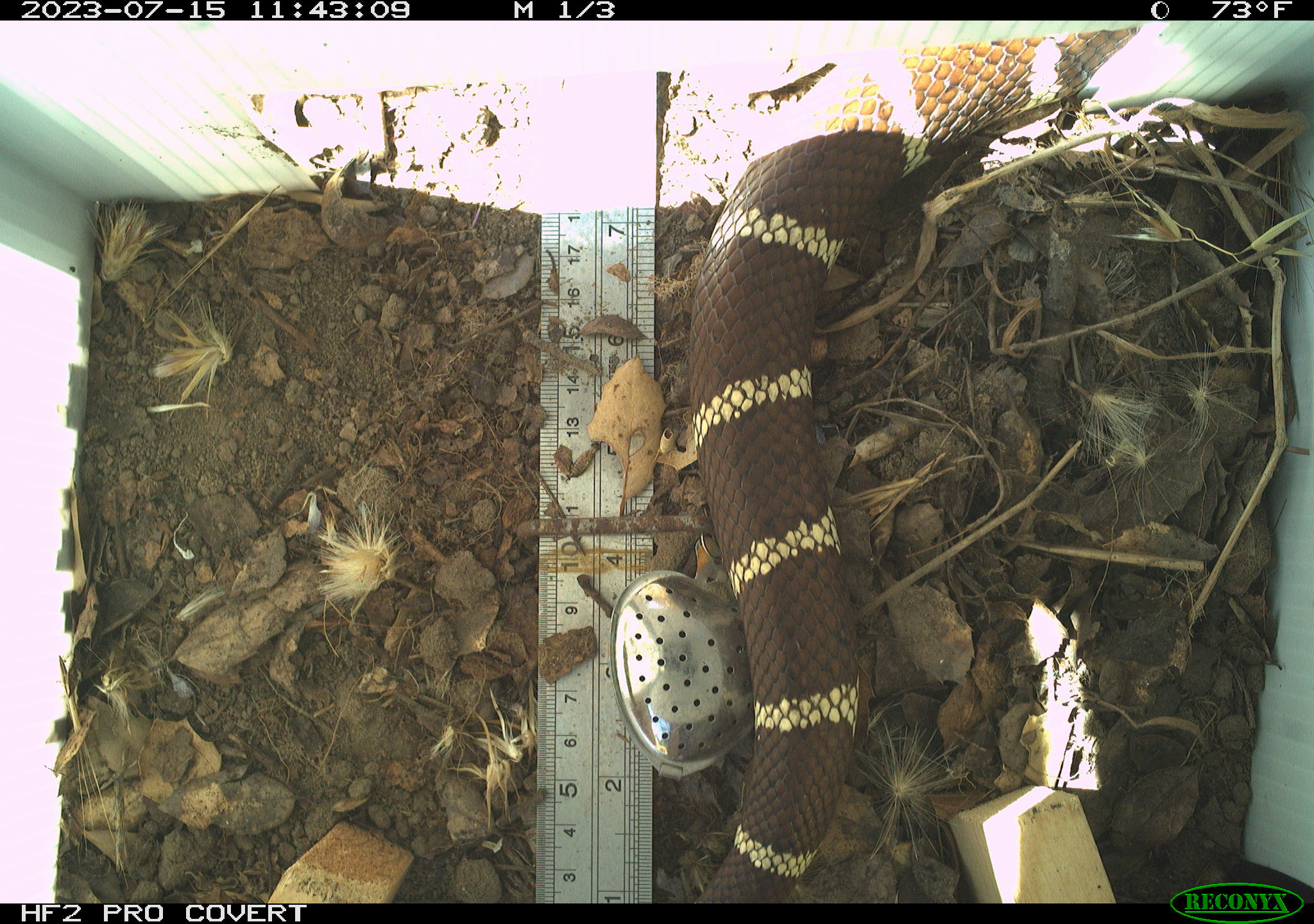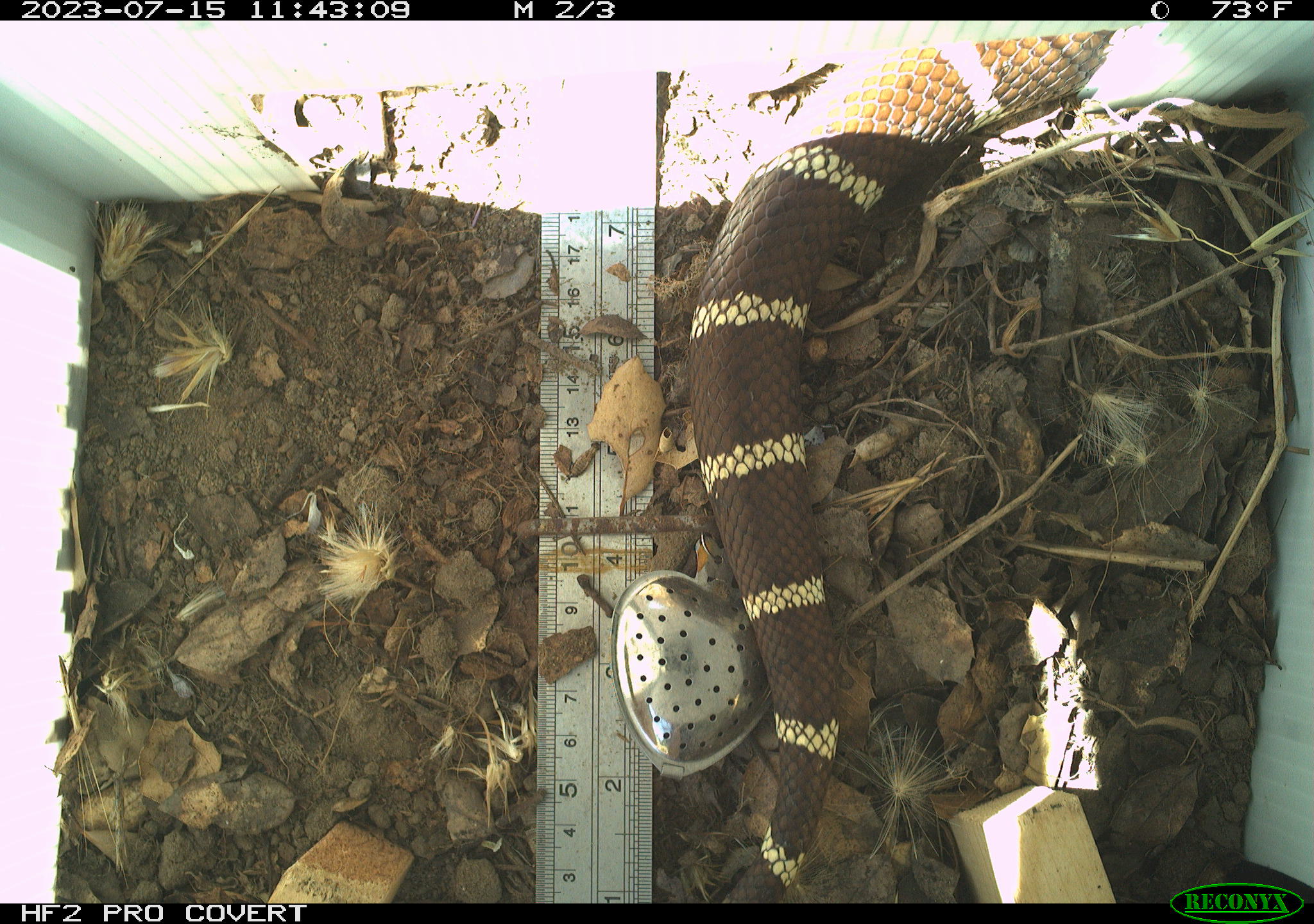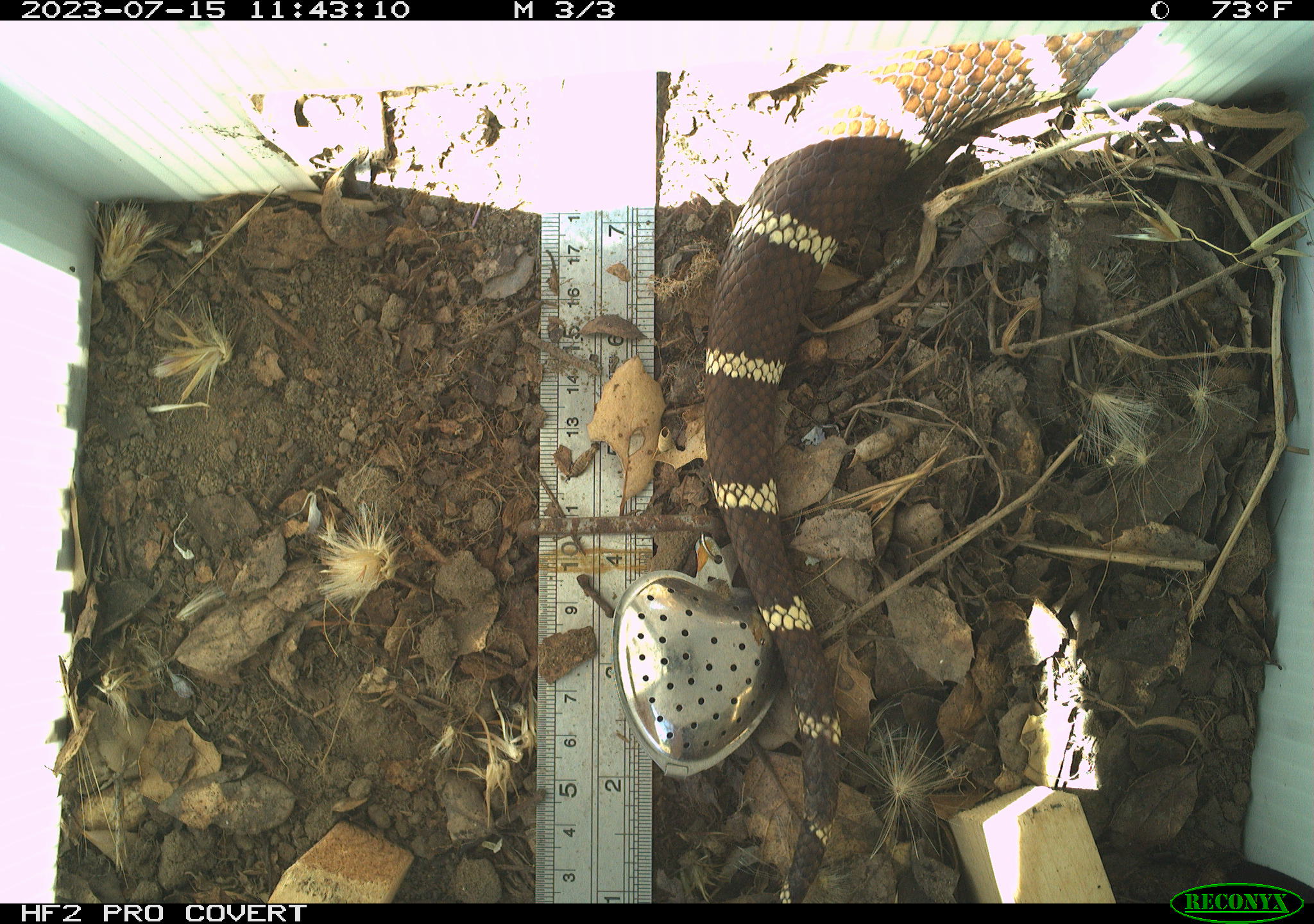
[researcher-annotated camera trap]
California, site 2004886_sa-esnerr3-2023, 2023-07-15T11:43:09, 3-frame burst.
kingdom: Animalia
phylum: Chordata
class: Reptilia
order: Squamata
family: Colubridae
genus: Lampropeltis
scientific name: Lampropeltis californiae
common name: california kingsnake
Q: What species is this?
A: California kingsnake (Lampropeltis californiae).